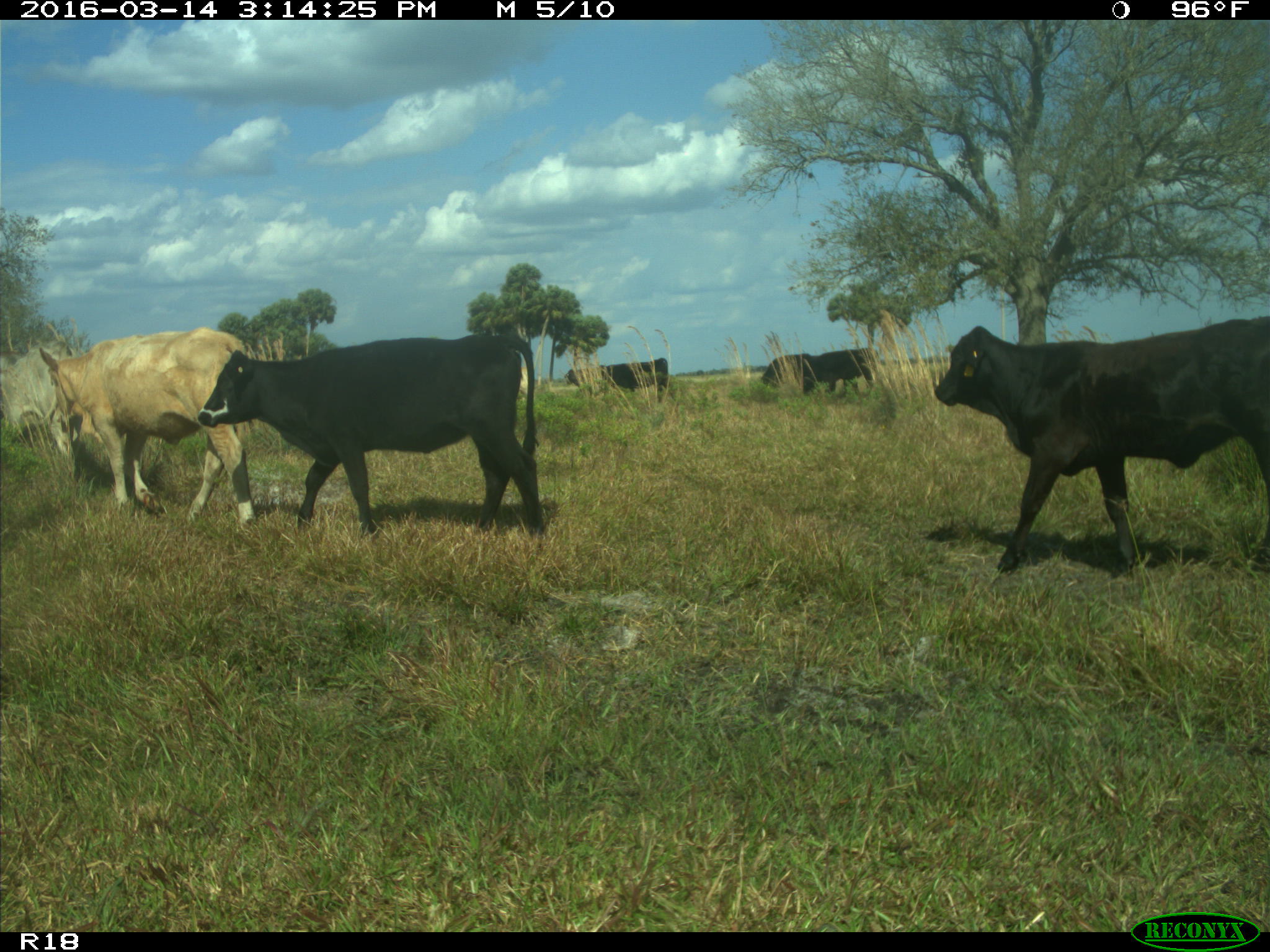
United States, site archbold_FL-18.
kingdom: Animalia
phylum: Chordata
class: Mammalia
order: Artiodactyla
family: Bovidae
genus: Bos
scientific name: Bos taurus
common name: domestic cow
Bos taurus (domestic cow).